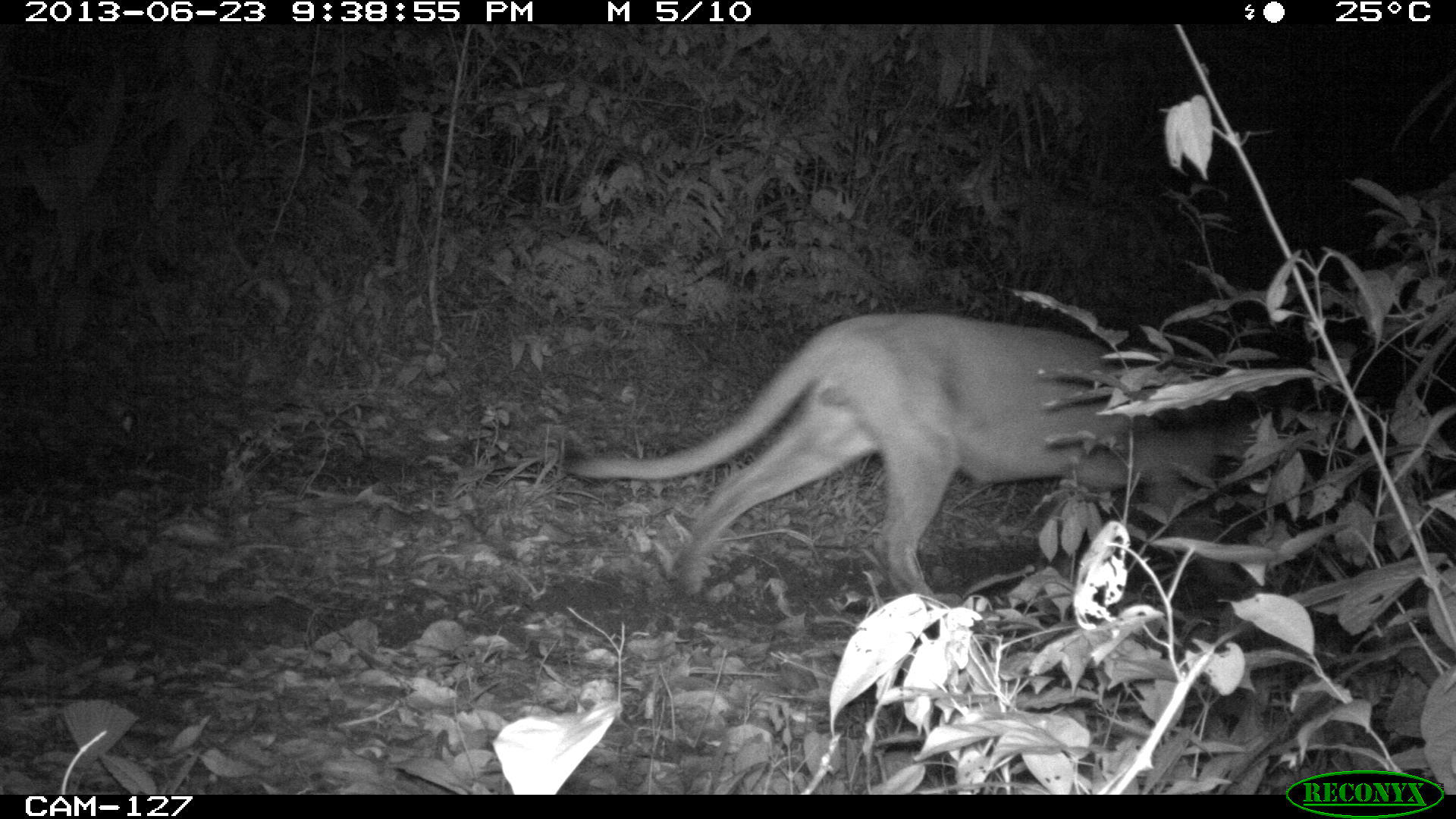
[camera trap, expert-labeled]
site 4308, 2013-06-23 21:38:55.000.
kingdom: Animalia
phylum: Chordata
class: Mammalia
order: Carnivora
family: Felidae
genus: Puma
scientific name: Puma concolor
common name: mountain lion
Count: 1.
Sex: male.